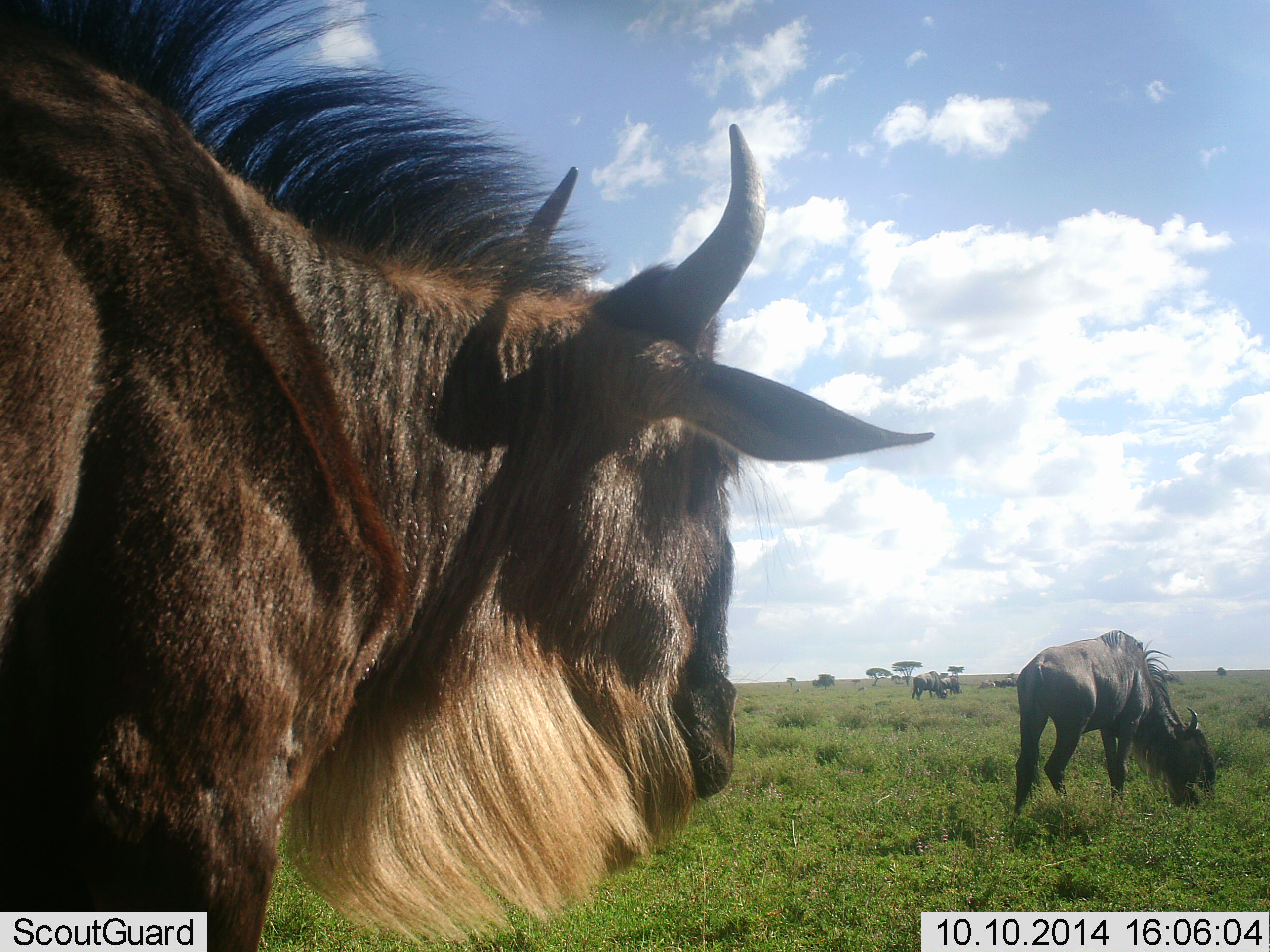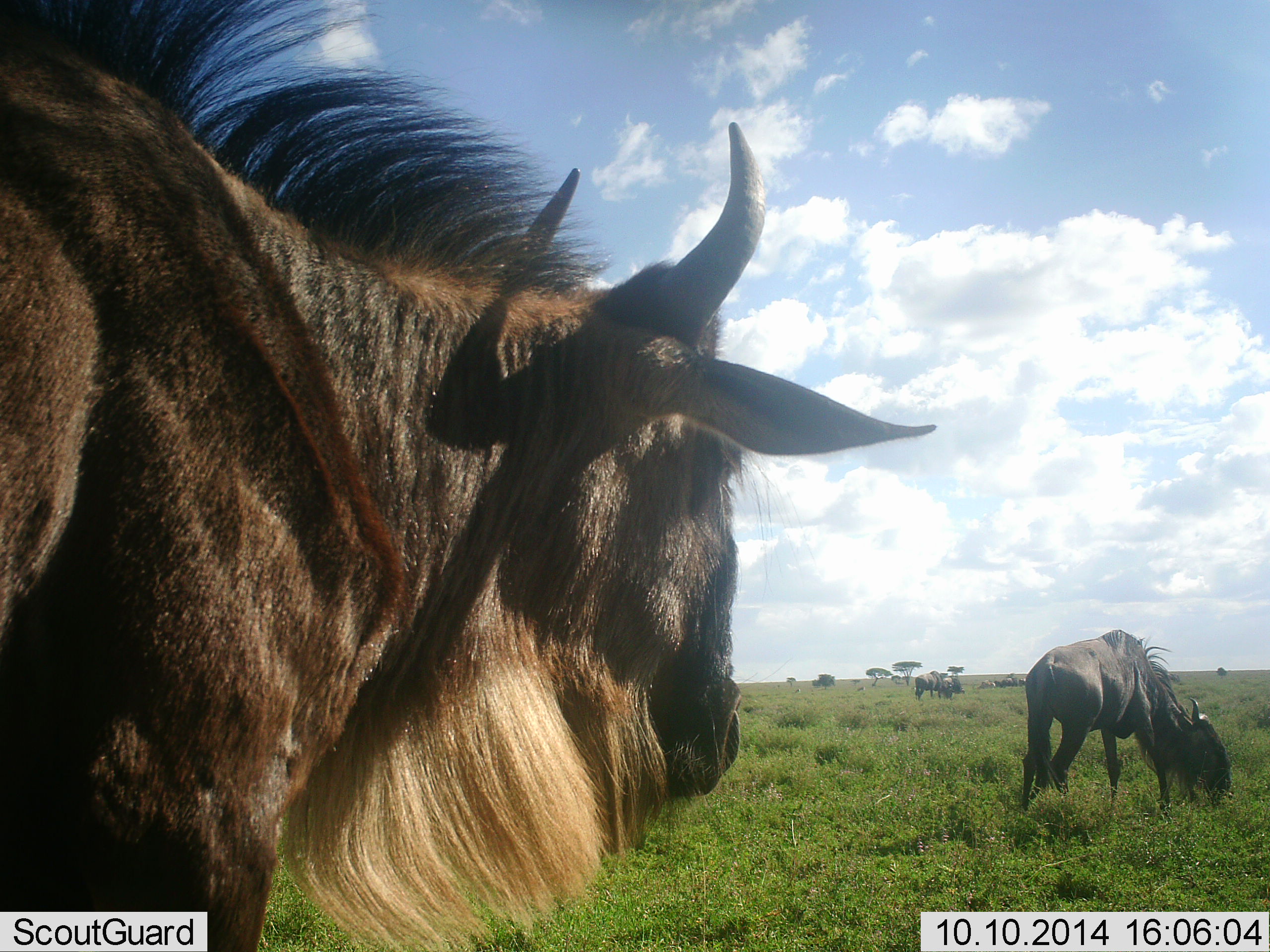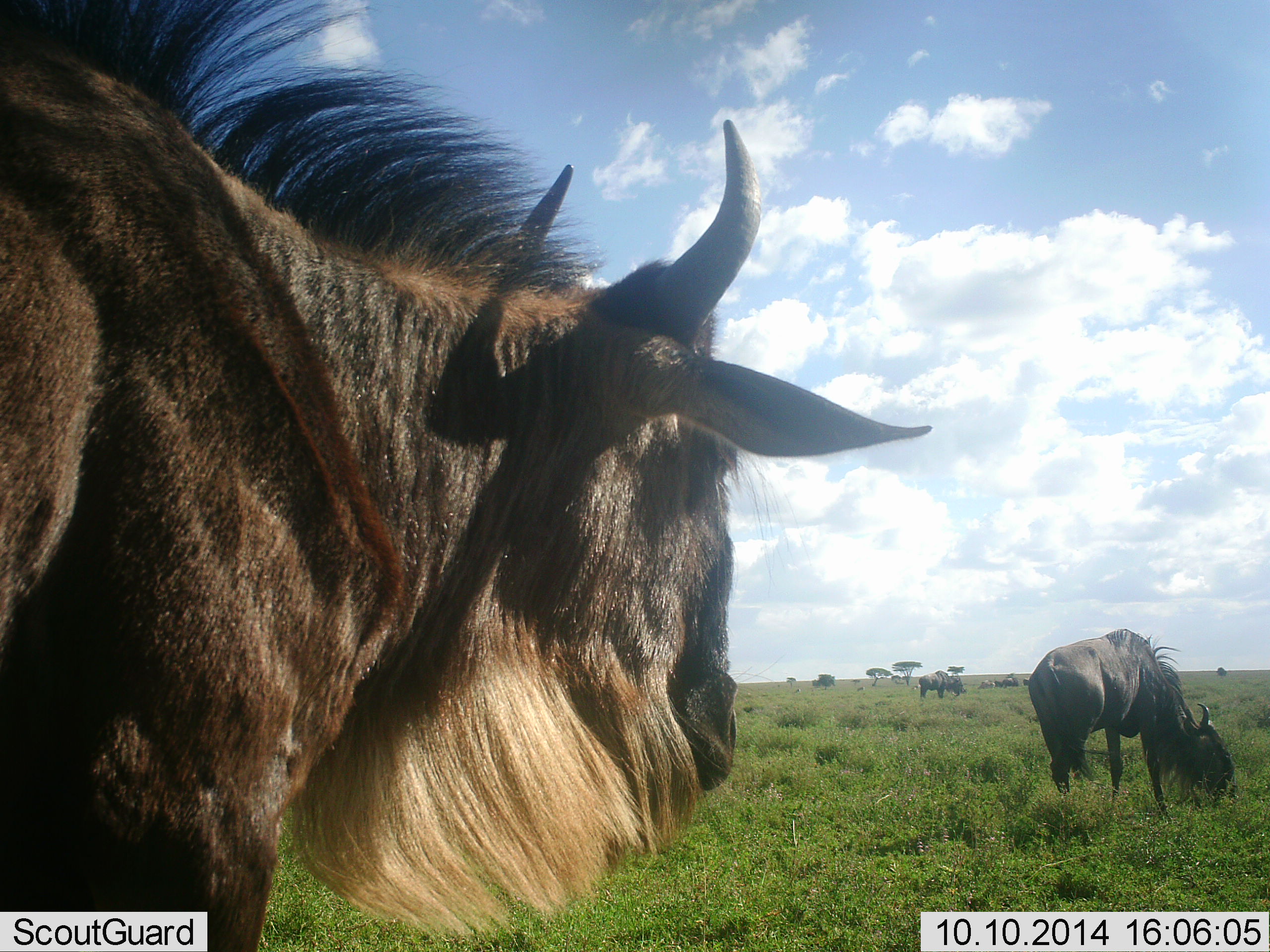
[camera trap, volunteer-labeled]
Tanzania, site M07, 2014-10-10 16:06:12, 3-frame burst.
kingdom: Animalia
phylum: Chordata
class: Mammalia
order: Artiodactyla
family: Bovidae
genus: Connochaetes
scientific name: Connochaetes taurinus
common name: blue wildebeest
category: wildebeest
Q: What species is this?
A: Wildebeest (blue wildebeest) (Connochaetes taurinus).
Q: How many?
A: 4.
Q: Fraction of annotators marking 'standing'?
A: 80%.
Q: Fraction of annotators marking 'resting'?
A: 0%.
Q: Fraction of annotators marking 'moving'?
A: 20%.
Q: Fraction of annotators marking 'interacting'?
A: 0%.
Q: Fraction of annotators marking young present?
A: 0%.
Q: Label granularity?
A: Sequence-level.